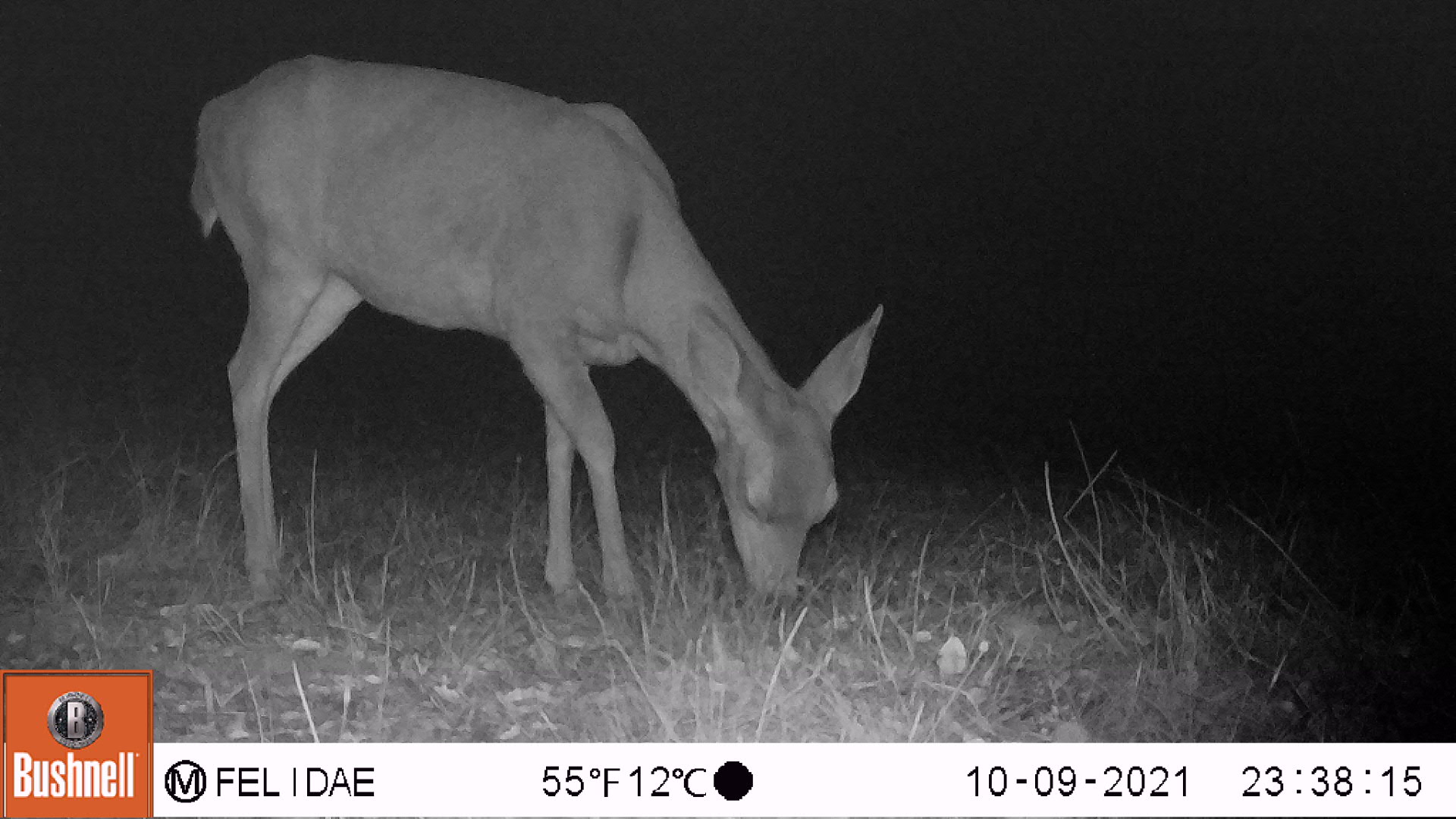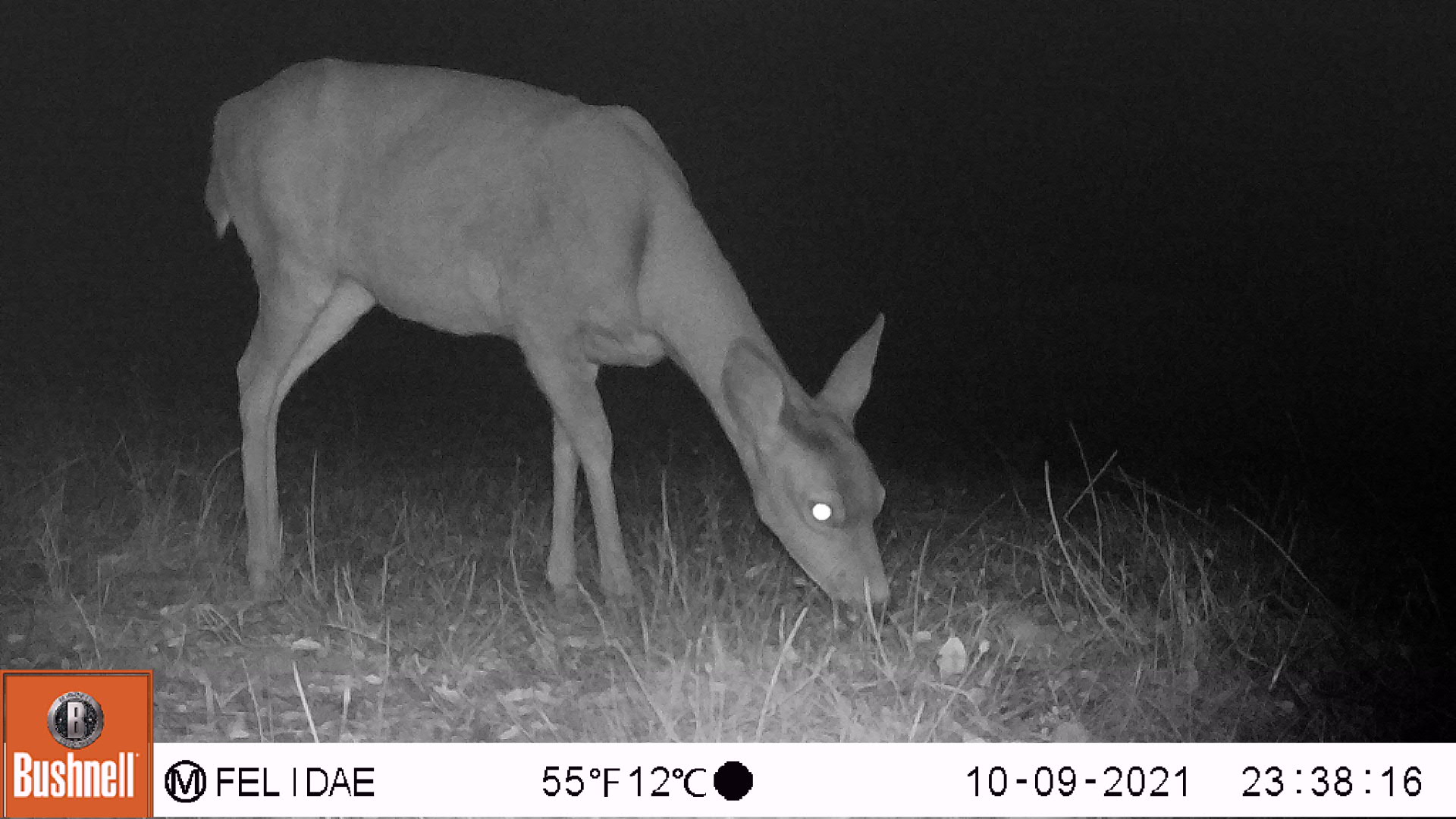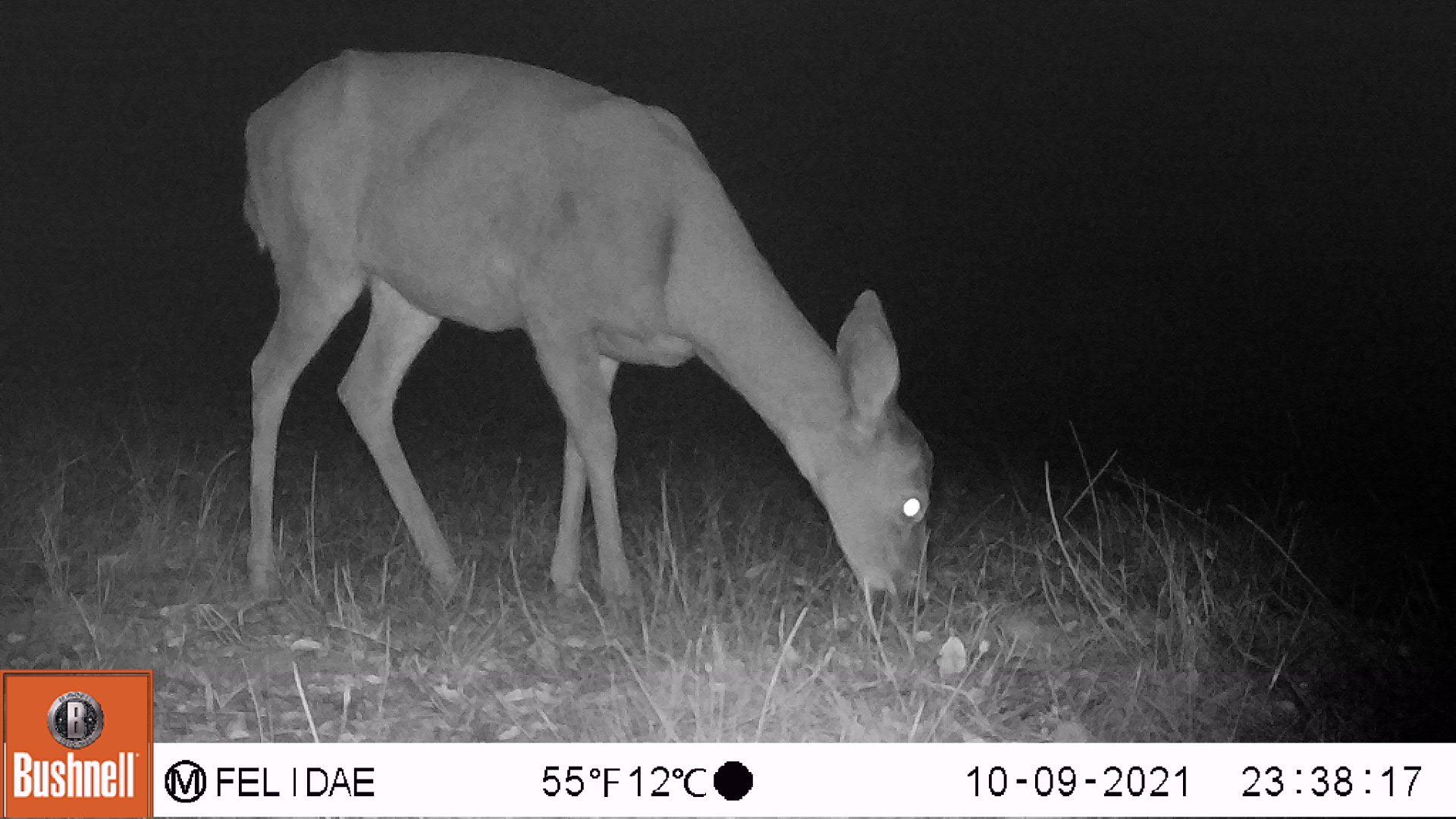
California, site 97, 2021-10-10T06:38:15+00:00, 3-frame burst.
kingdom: Animalia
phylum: Chordata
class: Mammalia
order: Artiodactyla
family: Cervidae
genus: Odocoileus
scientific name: Odocoileus hemionus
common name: mule deer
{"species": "mule deer (Odocoileus hemionus)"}